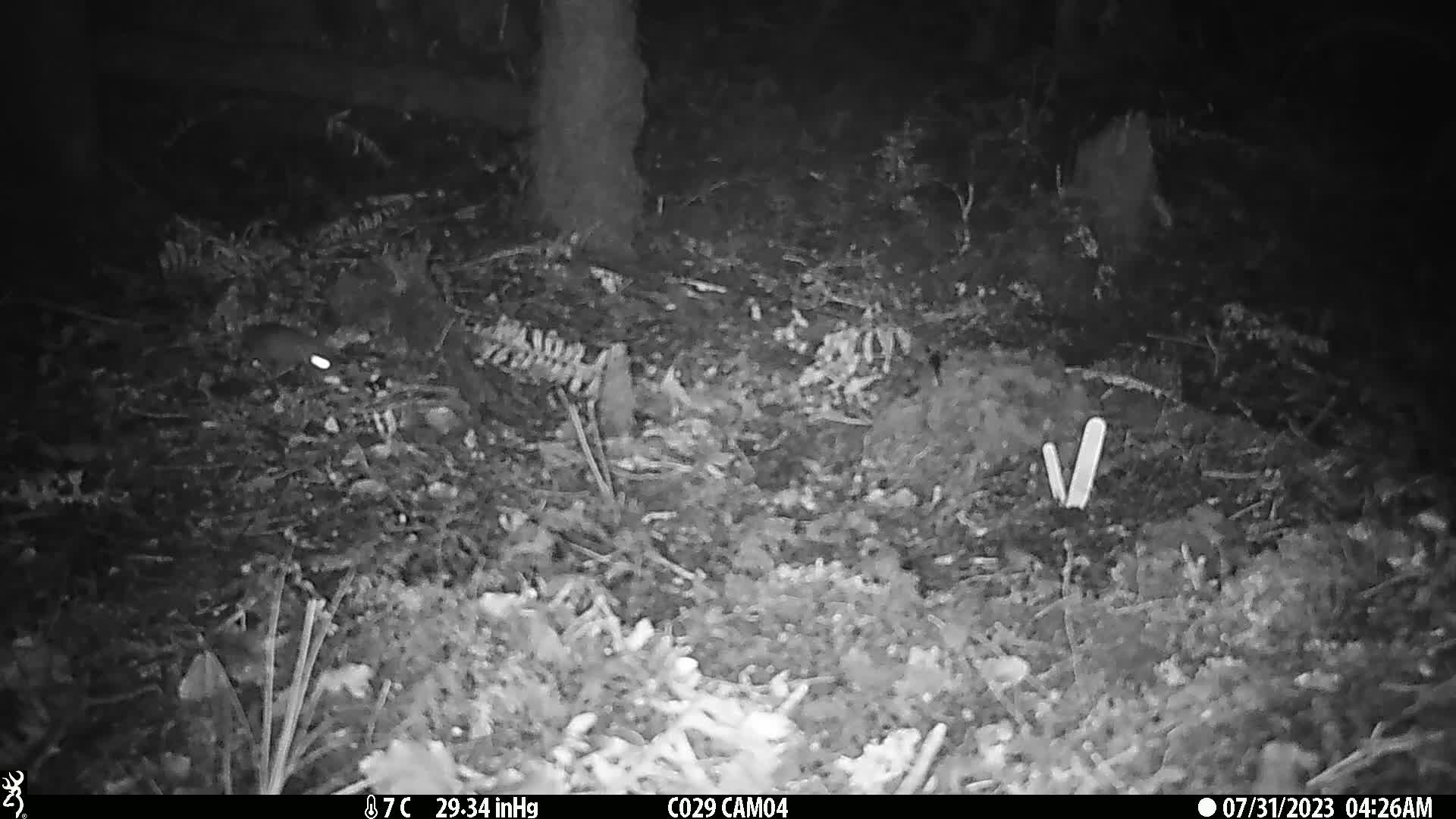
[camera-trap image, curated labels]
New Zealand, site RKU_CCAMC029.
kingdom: Animalia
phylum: Chordata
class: Mammalia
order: Rodentia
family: Muridae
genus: Rattus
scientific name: Rattus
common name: rat